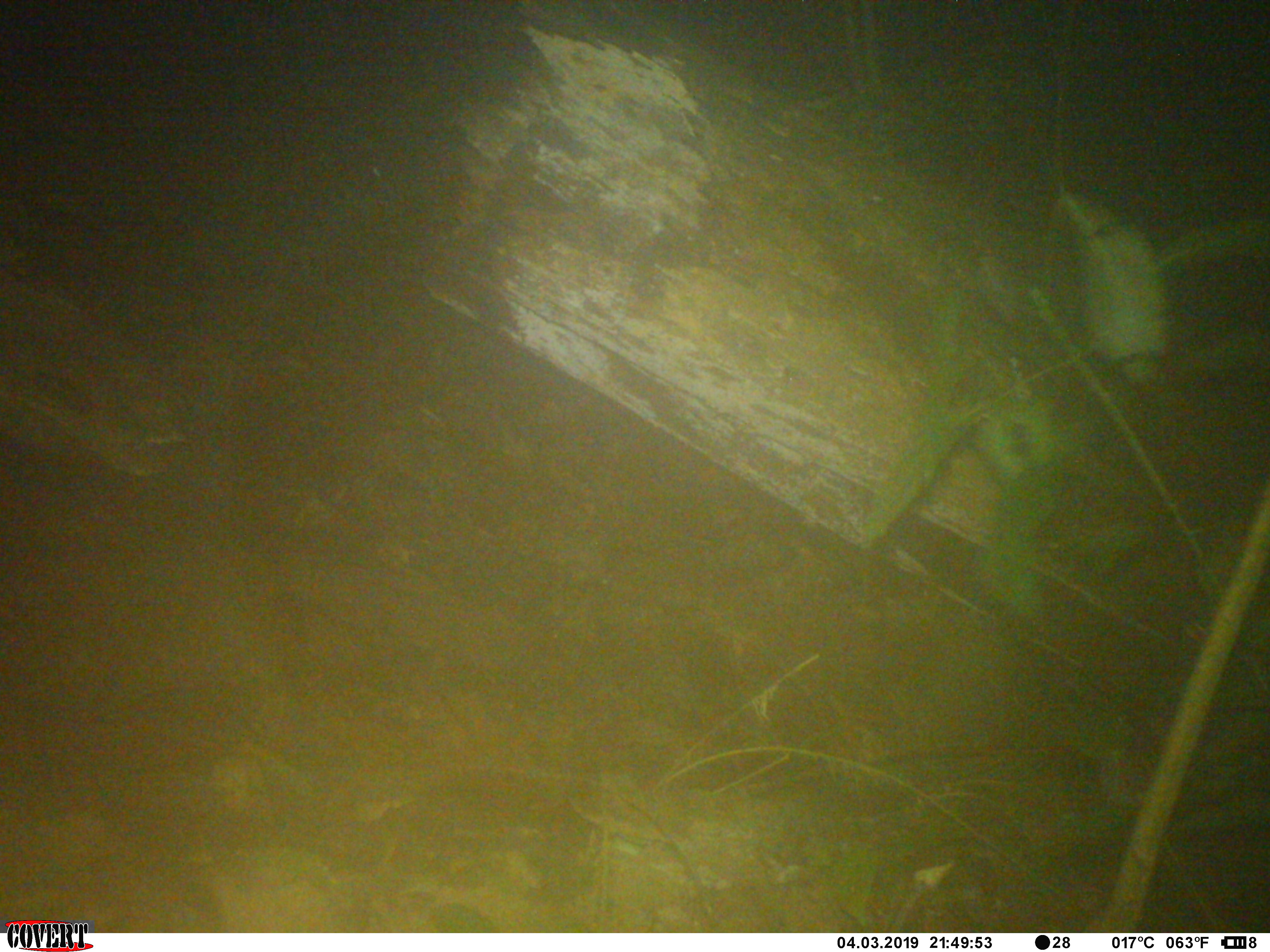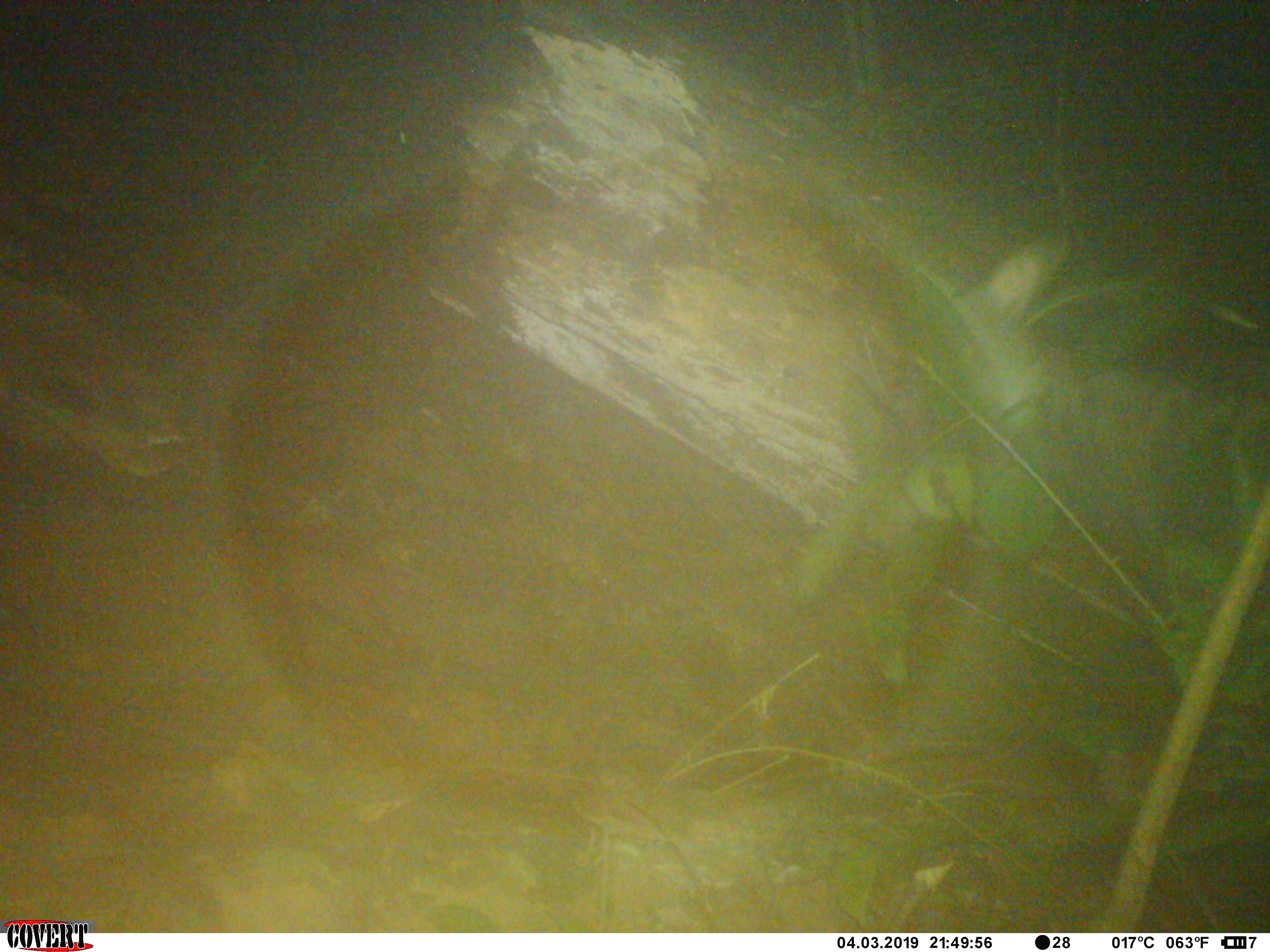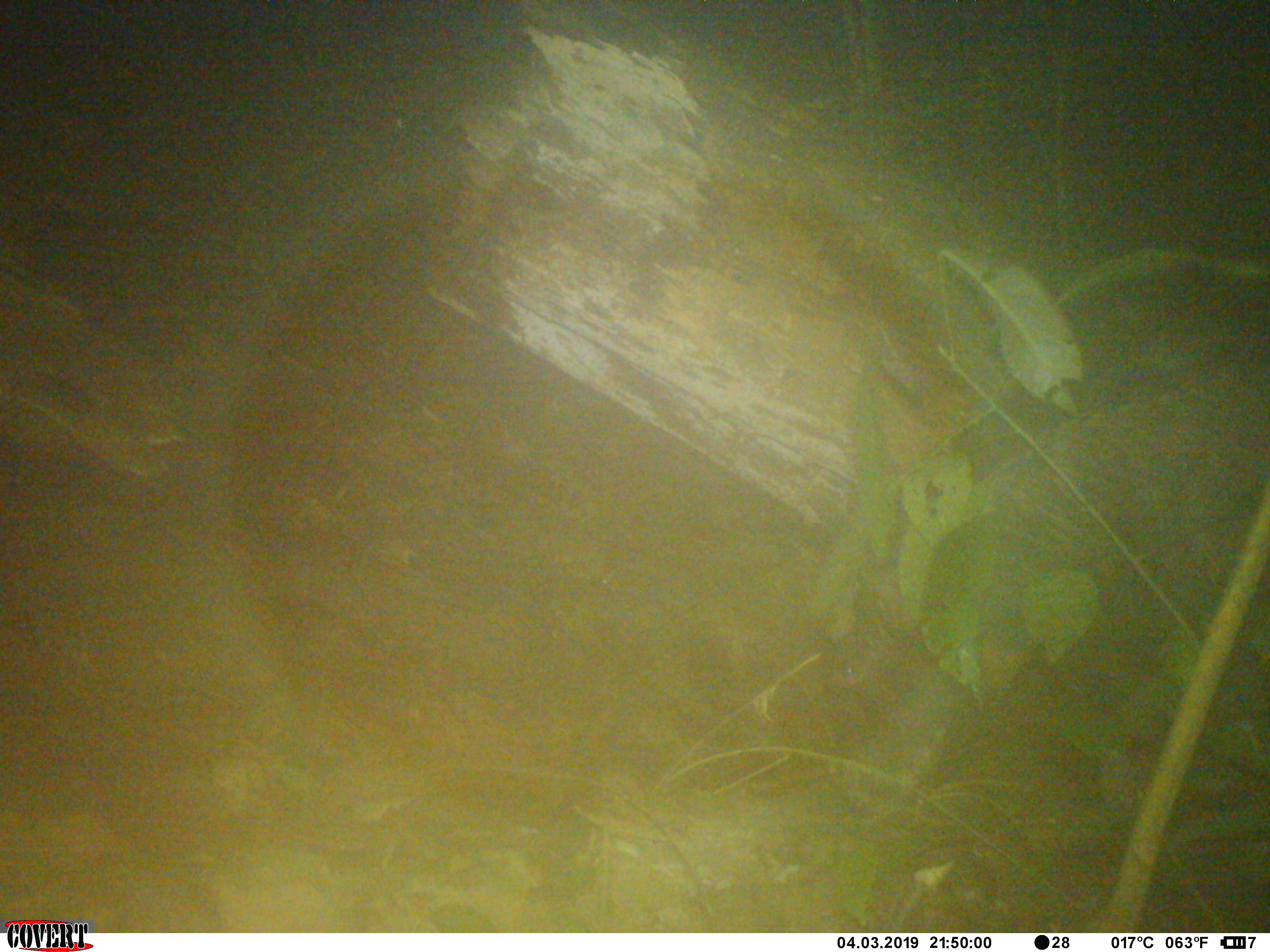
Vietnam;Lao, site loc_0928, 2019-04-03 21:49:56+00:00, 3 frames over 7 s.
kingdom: Animalia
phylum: Chordata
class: Mammalia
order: Artiodactyla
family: Bovidae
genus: Capricornis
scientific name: Capricornis sumatraensis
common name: chinese serow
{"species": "chinese serow (Capricornis sumatraensis)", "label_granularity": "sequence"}